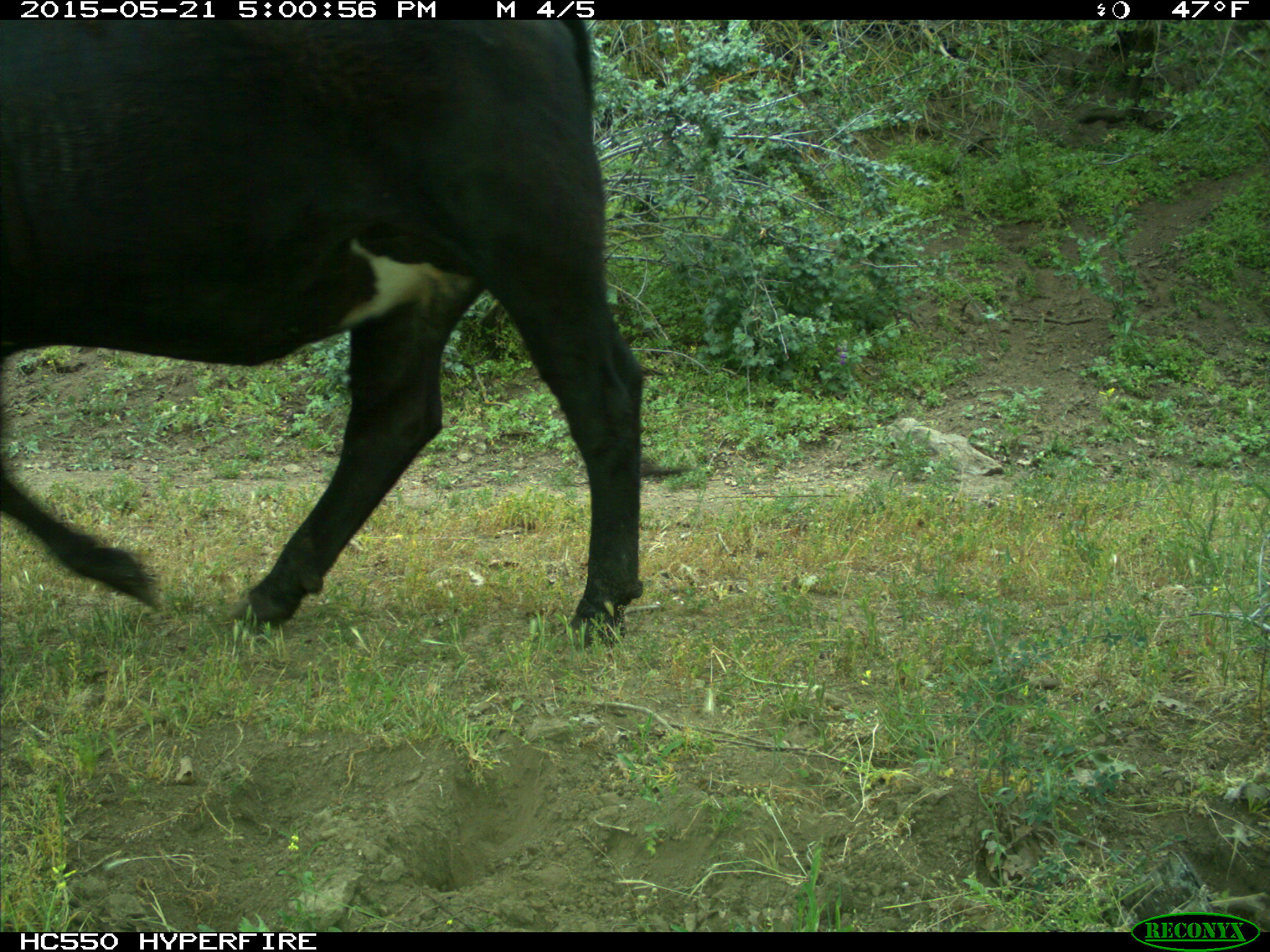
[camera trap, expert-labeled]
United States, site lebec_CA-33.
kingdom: Animalia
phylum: Chordata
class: Mammalia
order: Artiodactyla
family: Bovidae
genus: Bos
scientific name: Bos taurus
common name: domestic cow